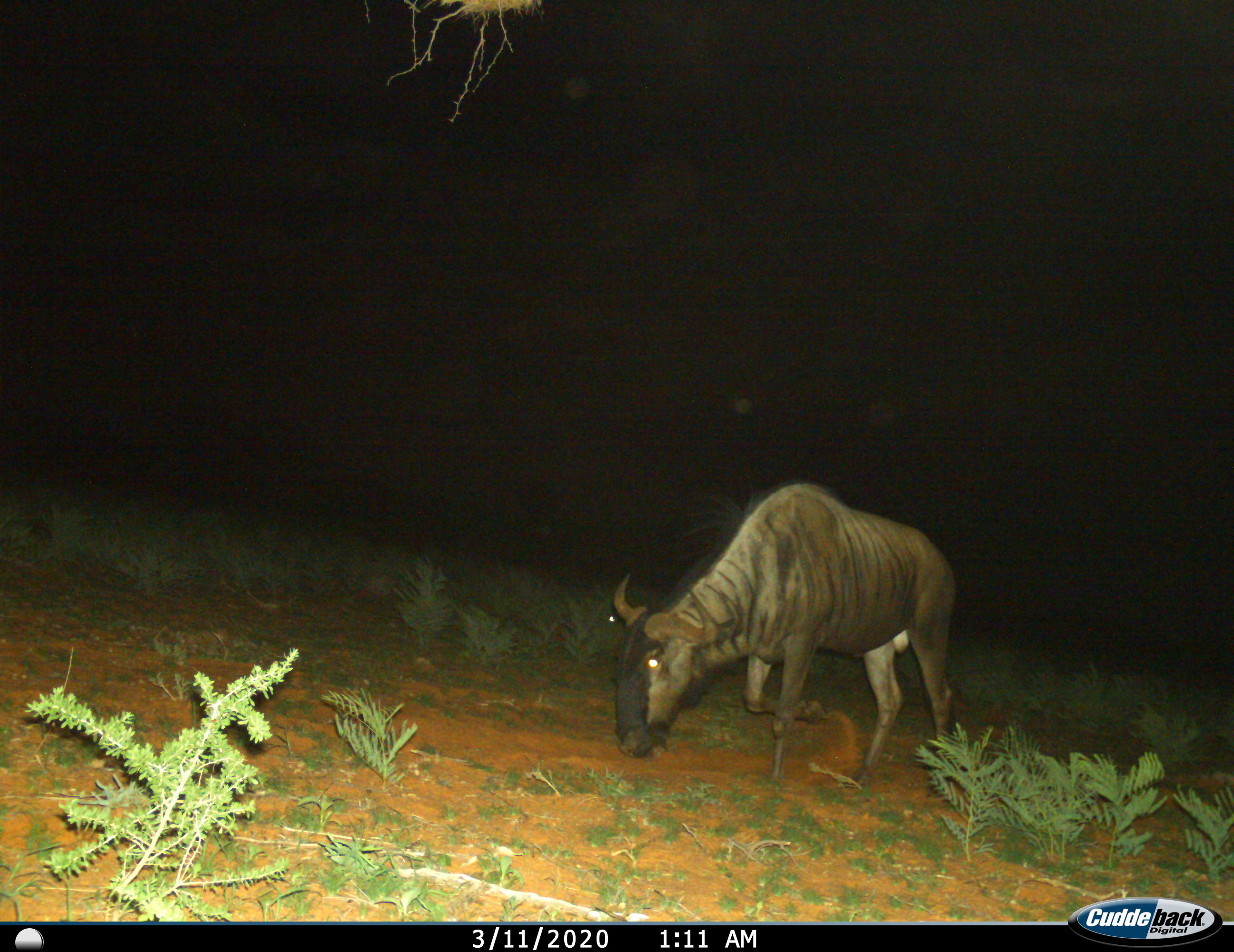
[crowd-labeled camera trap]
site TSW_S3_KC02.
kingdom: Animalia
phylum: Chordata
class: Mammalia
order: Artiodactyla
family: Bovidae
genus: Connochaetes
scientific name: Connochaetes taurinus taurinus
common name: blue wildebeest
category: wildebeestblue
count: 1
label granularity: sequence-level